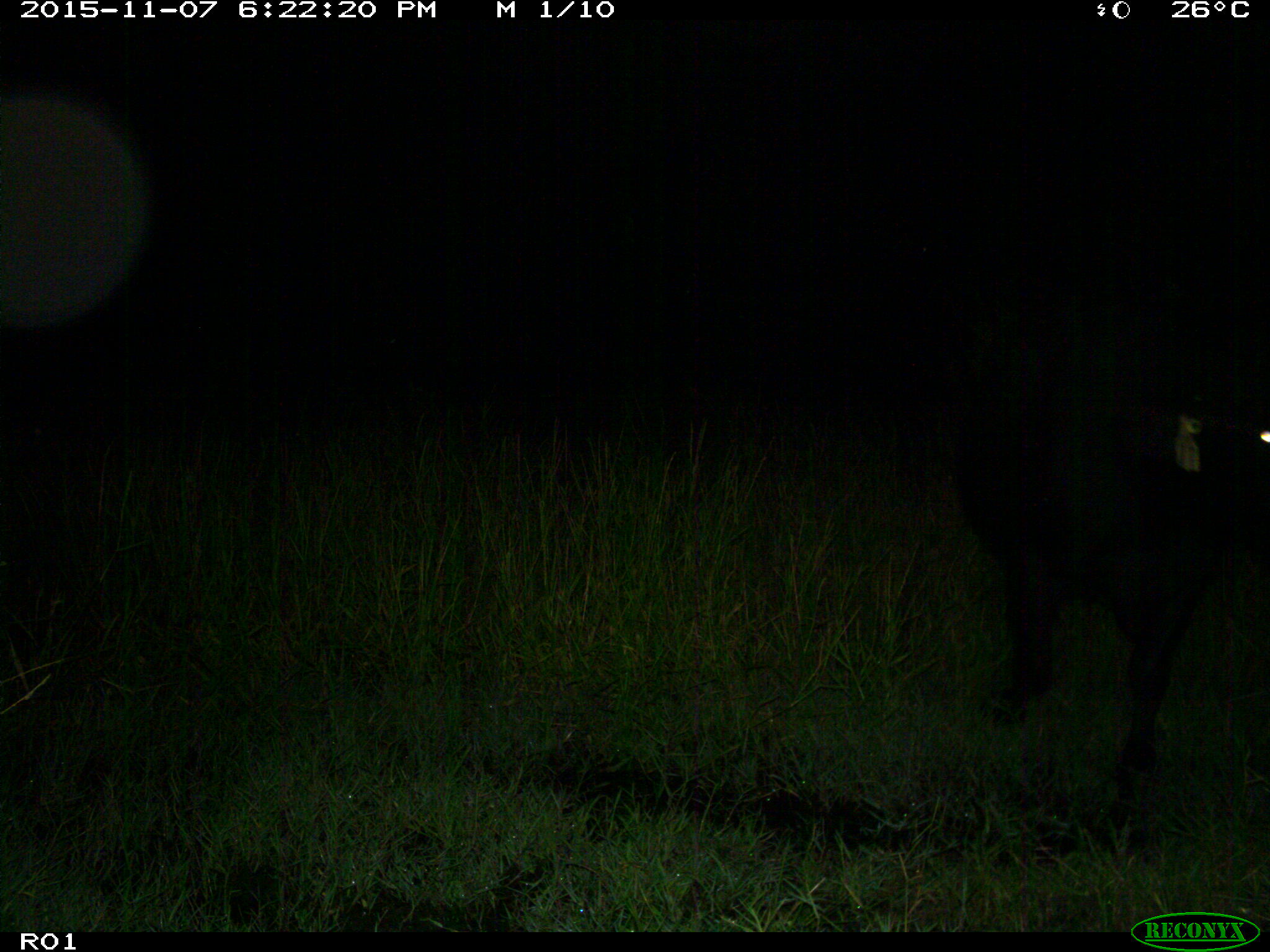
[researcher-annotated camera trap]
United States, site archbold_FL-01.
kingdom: Animalia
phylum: Chordata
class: Mammalia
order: Artiodactyla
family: Bovidae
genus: Bos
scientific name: Bos taurus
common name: domestic cow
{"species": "Bos taurus (domestic cow)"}